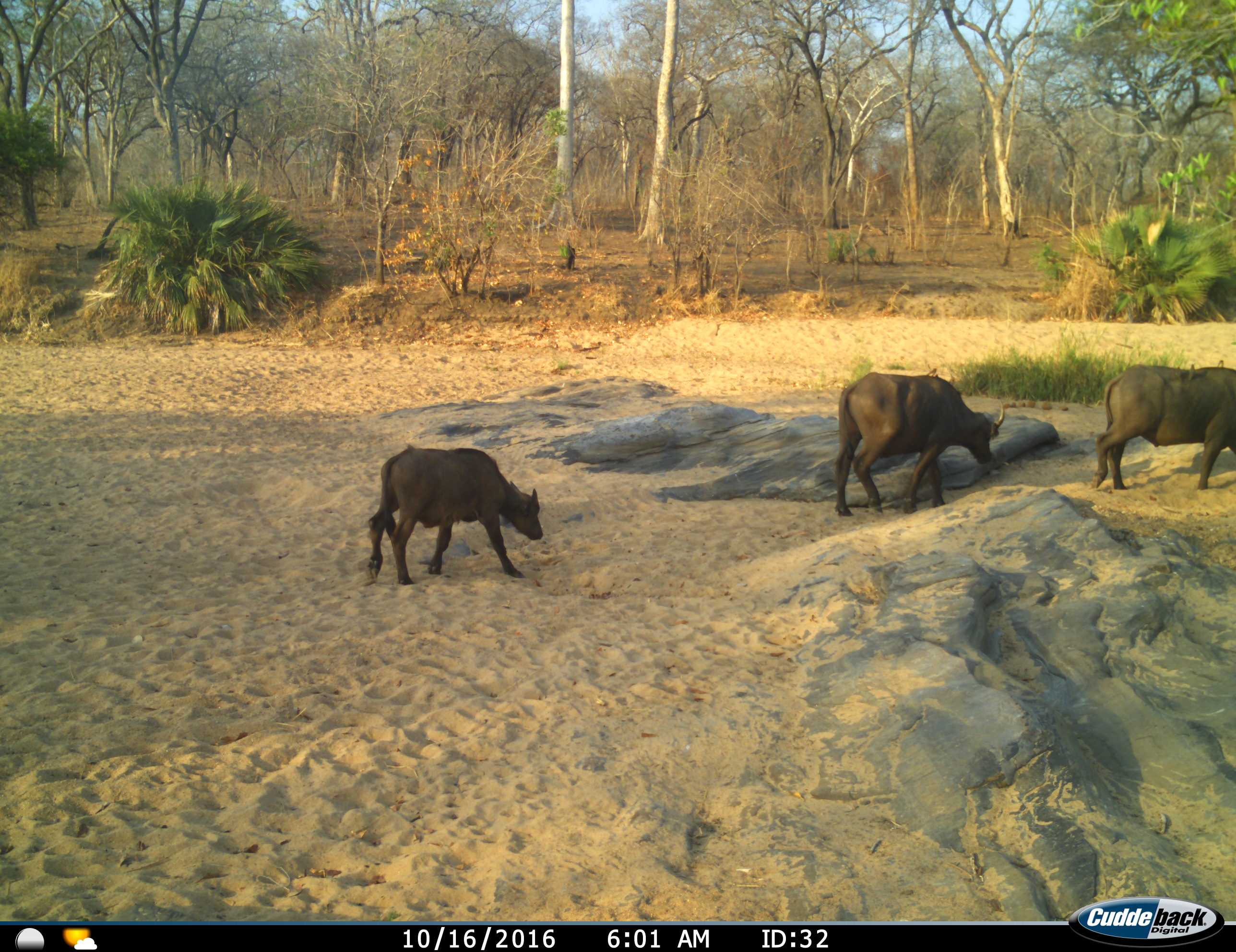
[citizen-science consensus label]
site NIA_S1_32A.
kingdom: Animalia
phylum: Chordata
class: Mammalia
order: Artiodactyla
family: Bovidae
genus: Syncerus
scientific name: Syncerus caffer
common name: african buffalo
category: buffalo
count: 3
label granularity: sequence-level